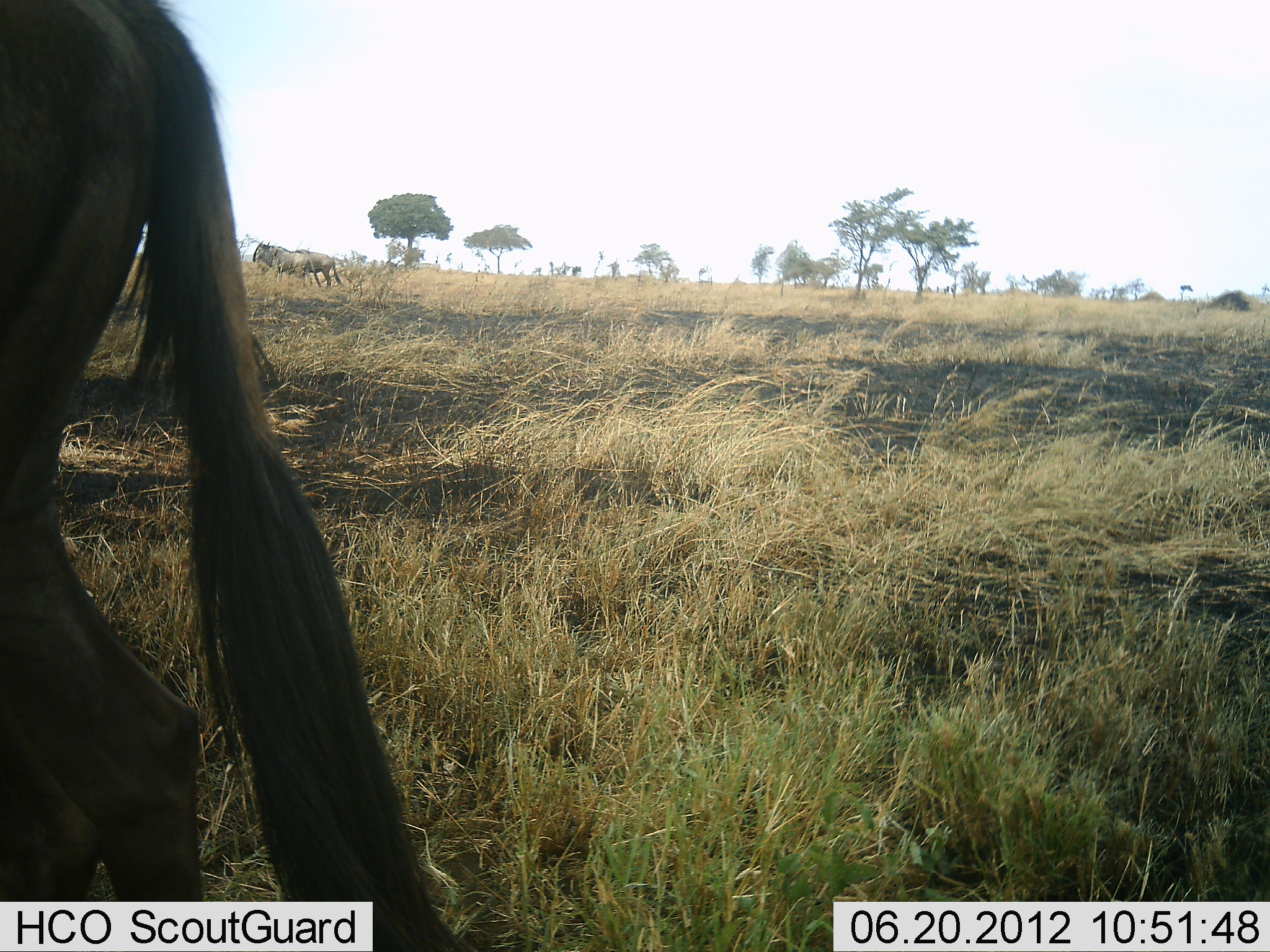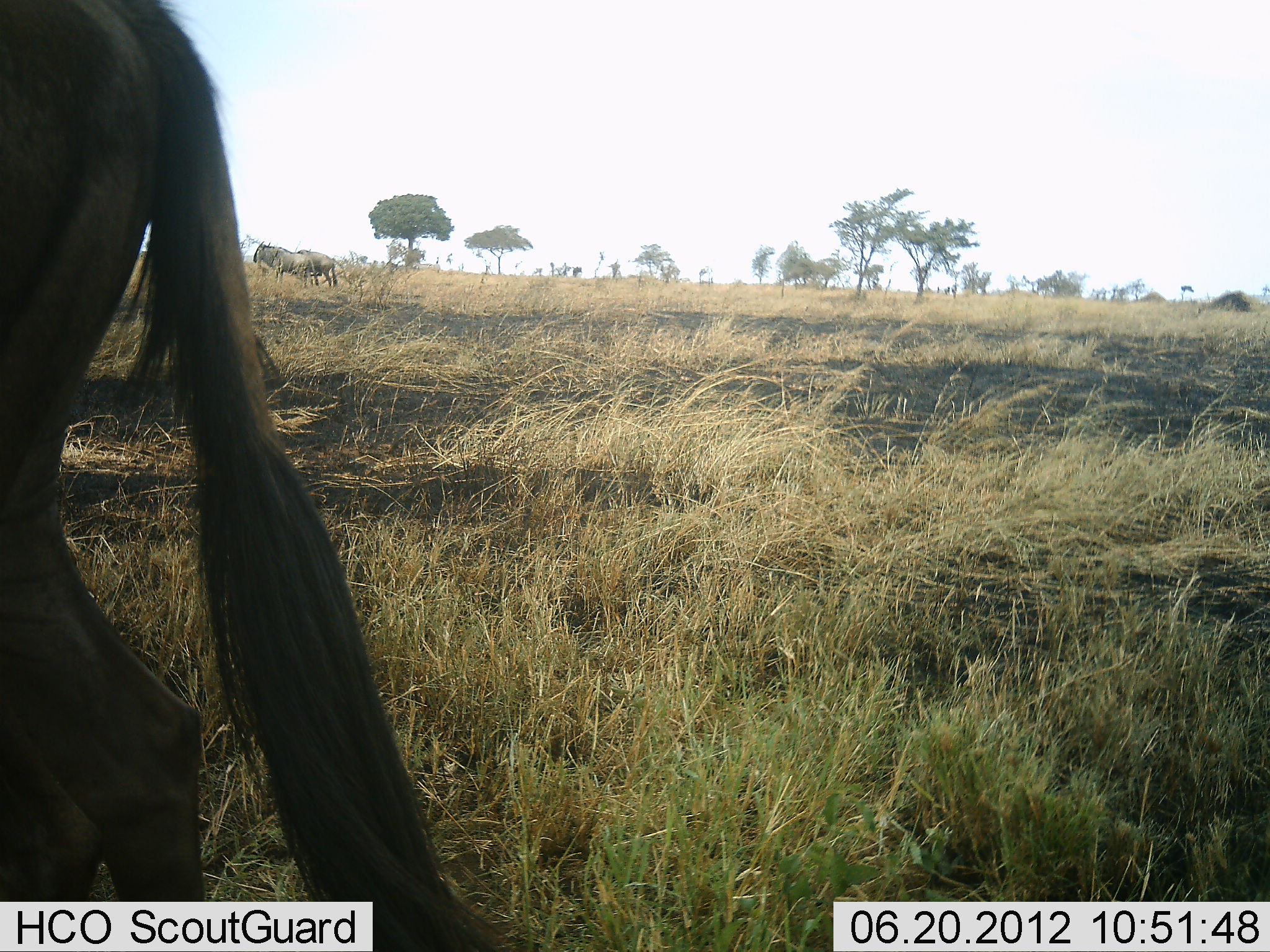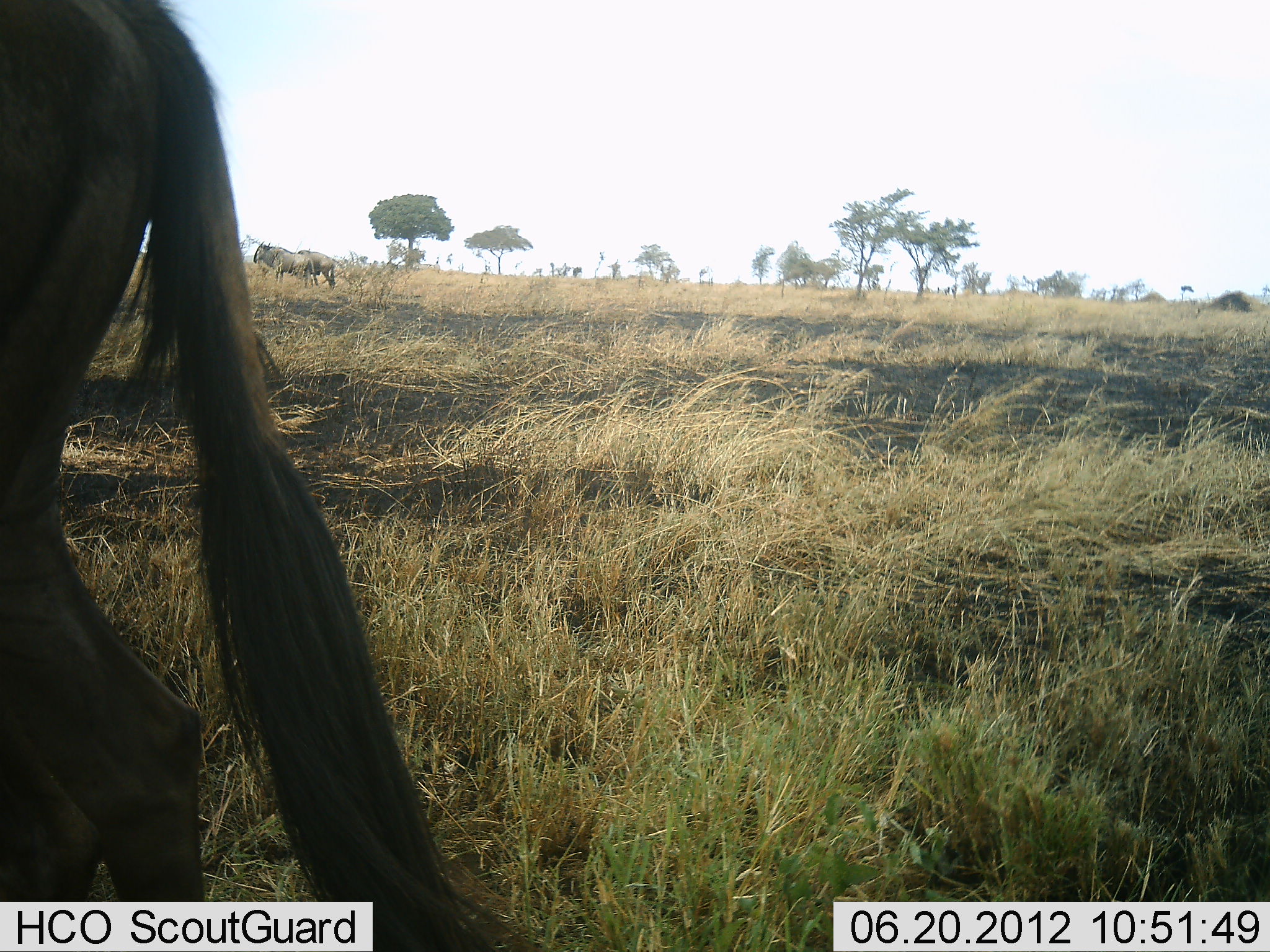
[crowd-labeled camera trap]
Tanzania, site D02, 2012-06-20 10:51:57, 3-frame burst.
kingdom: Animalia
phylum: Chordata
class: Mammalia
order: Artiodactyla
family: Bovidae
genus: Connochaetes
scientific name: Connochaetes taurinus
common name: blue wildebeest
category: wildebeest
Wildebeest (blue wildebeest) (Connochaetes taurinus), count 3. Behavior (volunteer vote fractions): standing 70%, resting 0%, moving 40%, interacting 0%. Young present (vote fraction): 0%. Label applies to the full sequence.